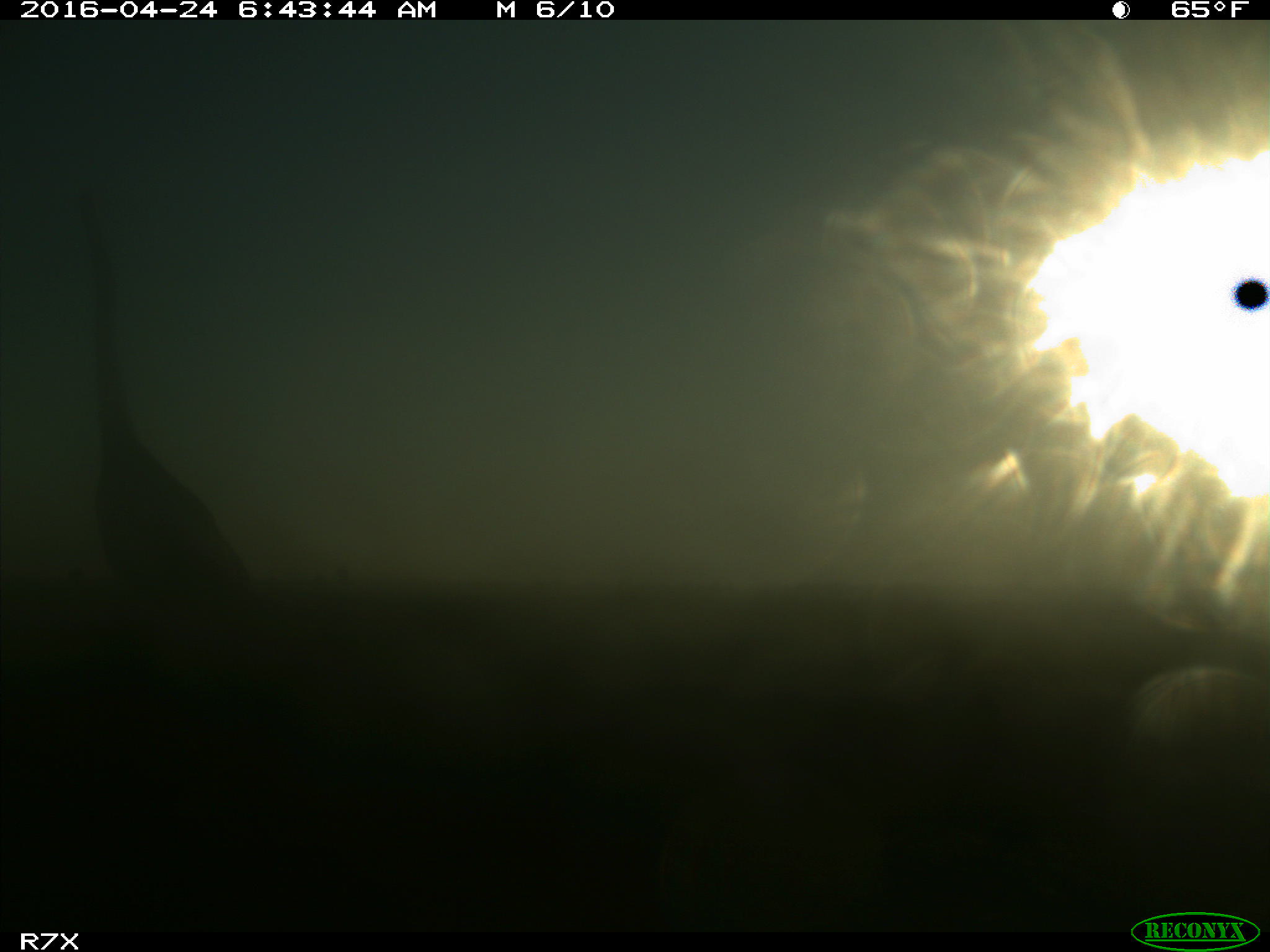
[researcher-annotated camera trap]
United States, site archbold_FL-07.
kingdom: Animalia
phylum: Chordata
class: Aves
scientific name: Aves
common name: birds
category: unidentified bird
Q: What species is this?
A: Unidentified bird (birds) (Aves).